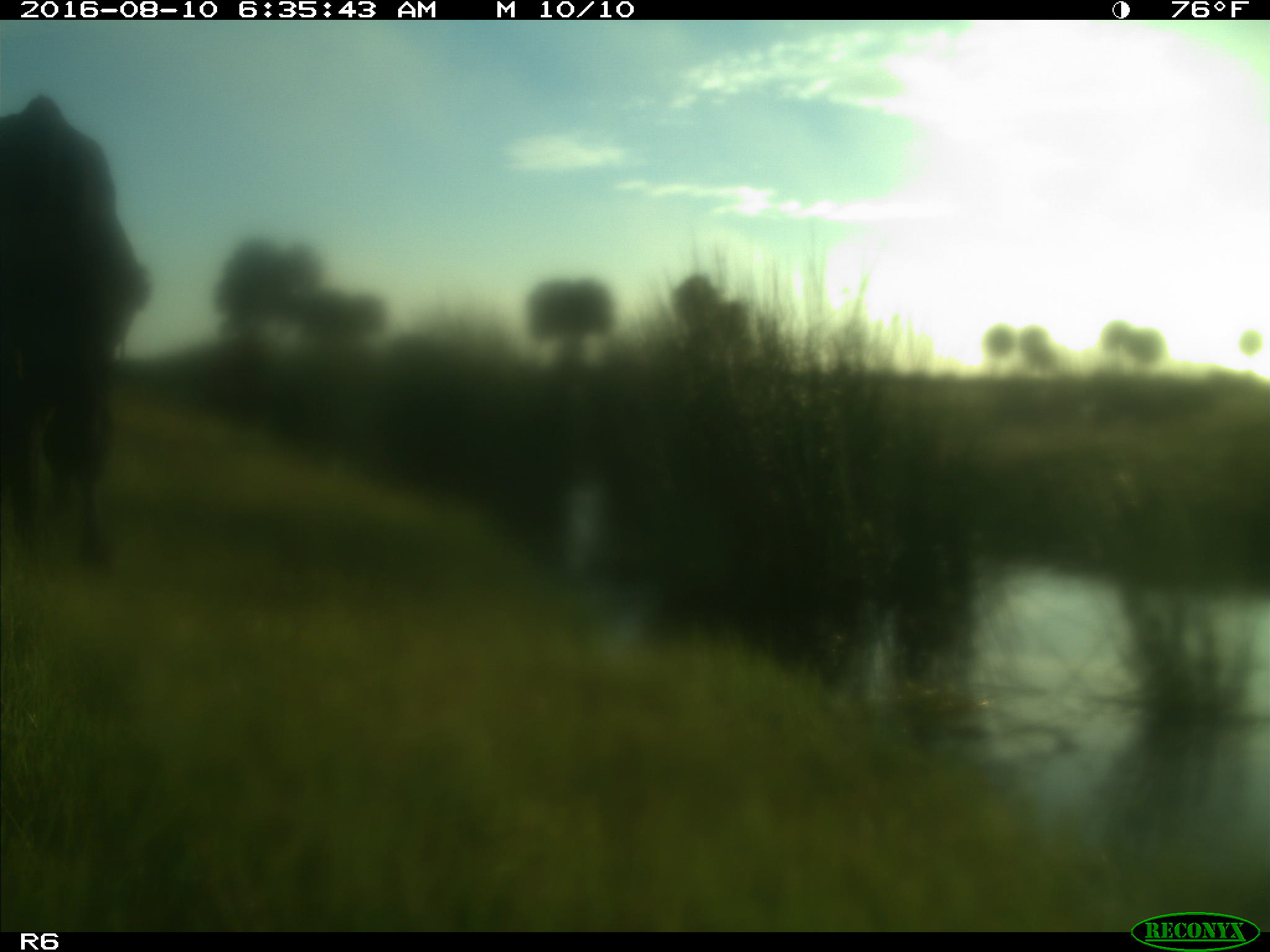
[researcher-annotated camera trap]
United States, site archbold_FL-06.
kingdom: Animalia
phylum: Chordata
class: Mammalia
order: Artiodactyla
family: Bovidae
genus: Bos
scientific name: Bos taurus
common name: domestic cow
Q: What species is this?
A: Bos taurus (domestic cow).